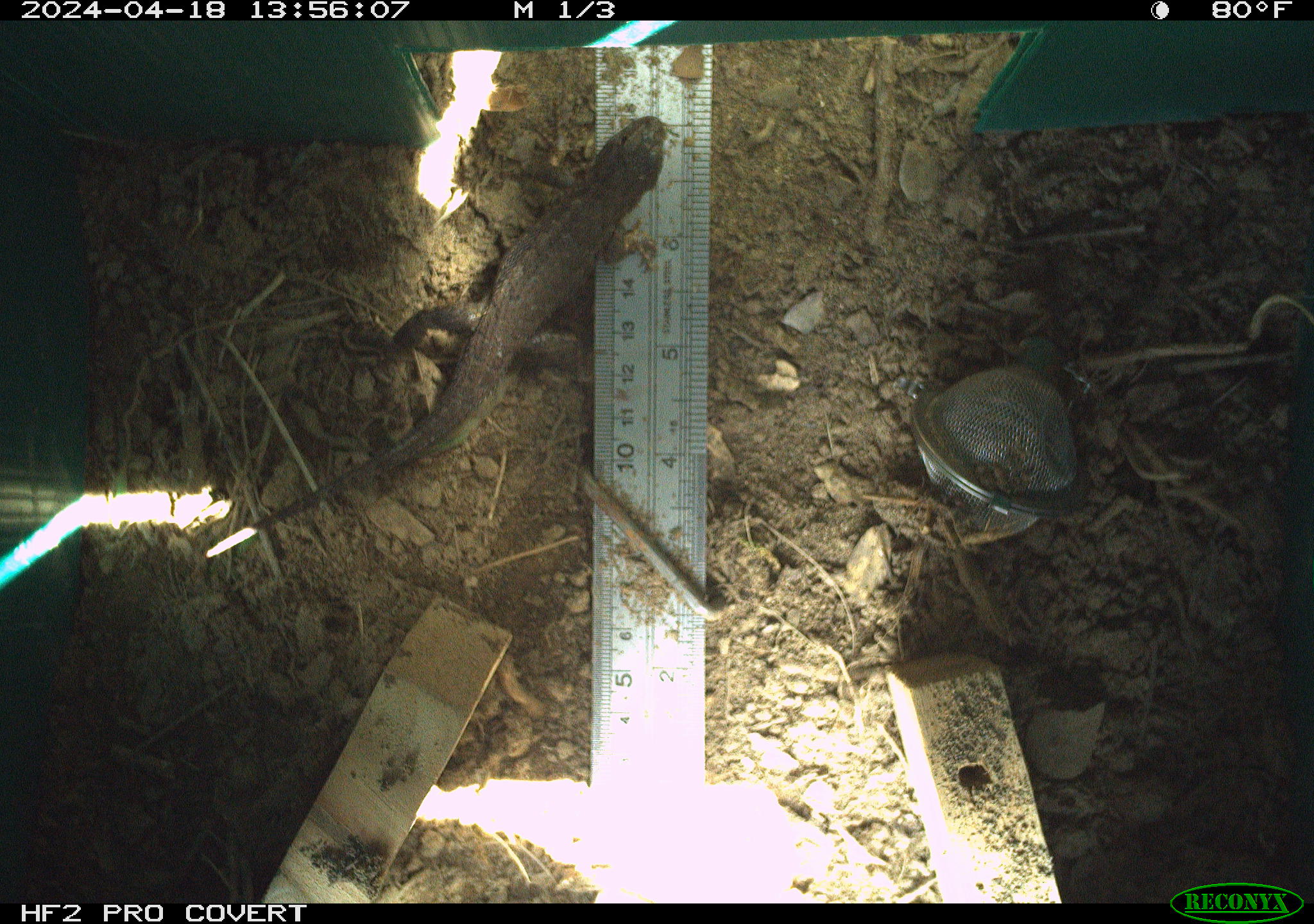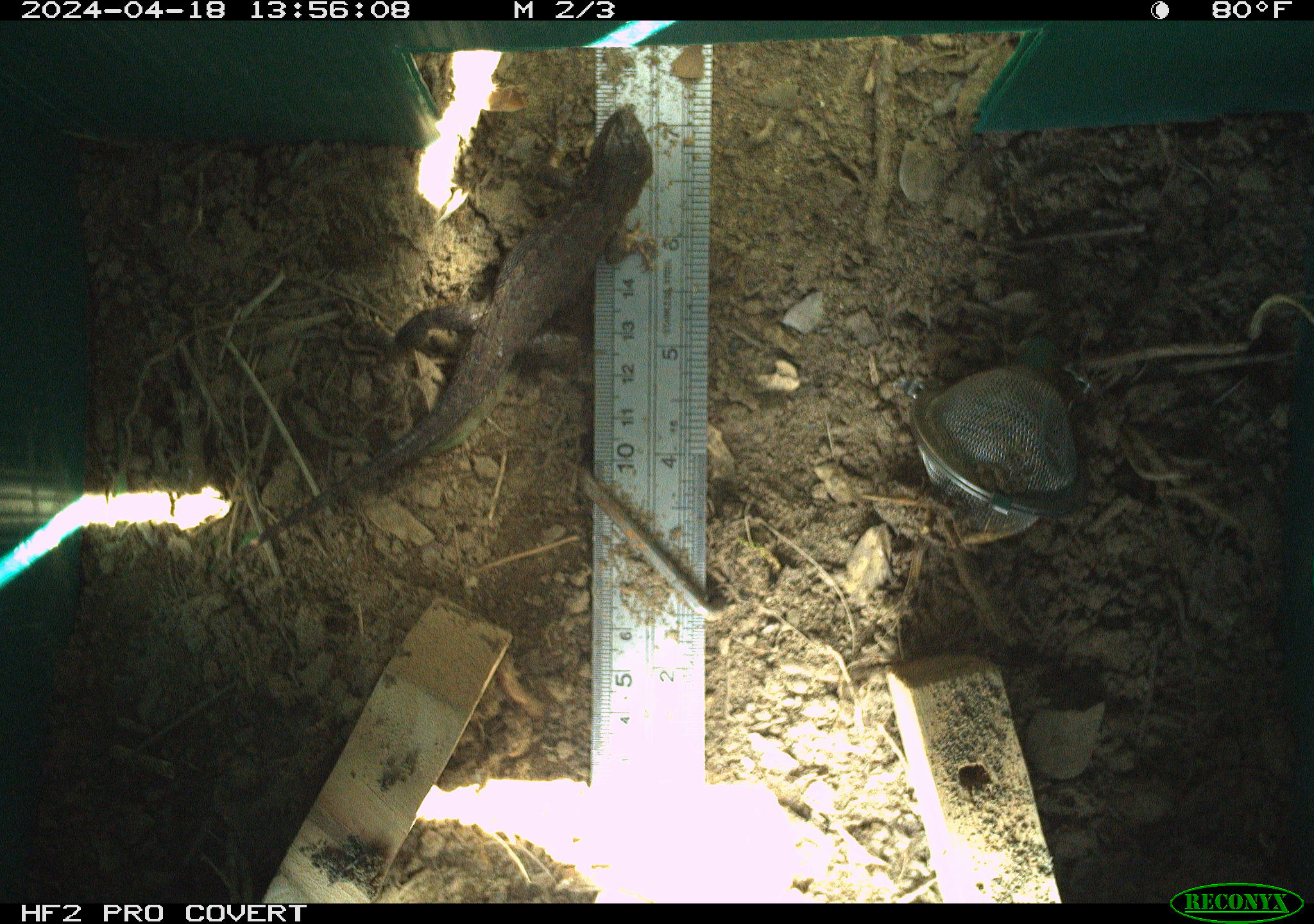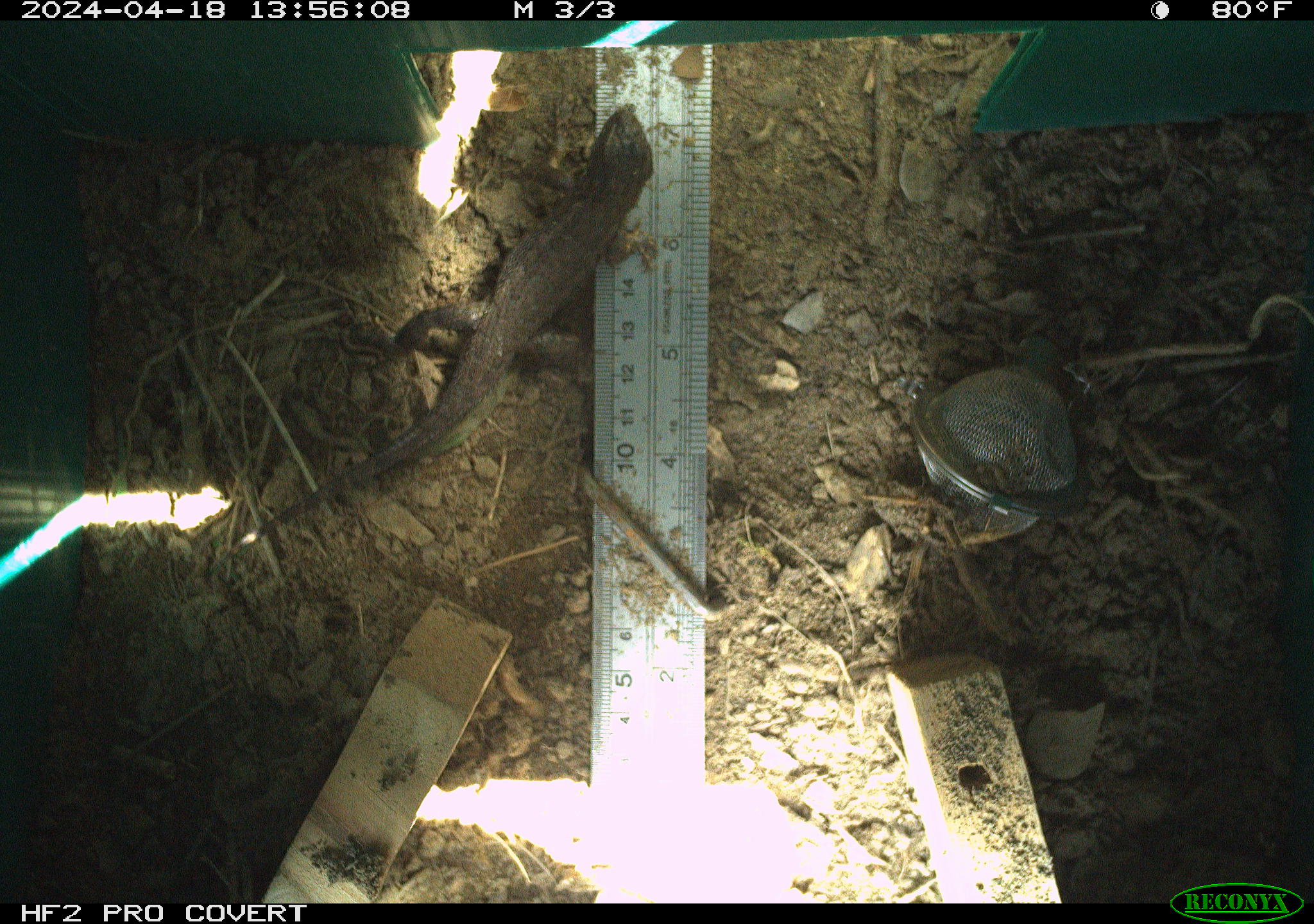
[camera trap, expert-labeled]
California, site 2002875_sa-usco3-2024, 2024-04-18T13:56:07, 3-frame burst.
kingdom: Animalia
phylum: Chordata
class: Reptilia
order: Squamata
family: Phrynosomatidae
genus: Sceloporus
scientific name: Sceloporus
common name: spiny lizards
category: sceloporus species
Sceloporus species (spiny lizards) (Sceloporus).